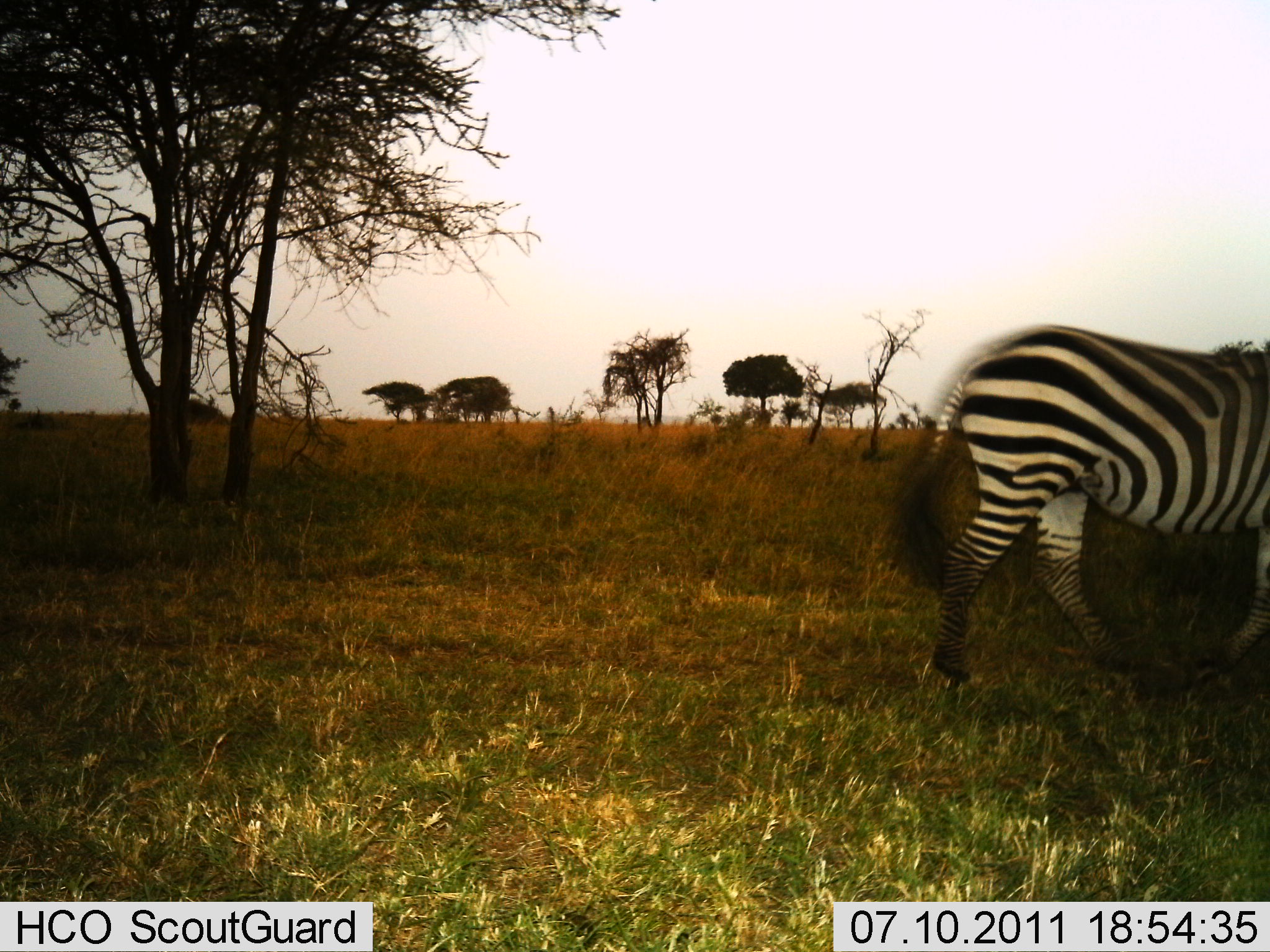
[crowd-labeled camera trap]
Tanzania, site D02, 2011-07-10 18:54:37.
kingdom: Animalia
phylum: Chordata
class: Mammalia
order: Perissodactyla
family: Equidae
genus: Equus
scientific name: Equus quagga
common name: plains zebra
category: zebra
Zebra (plains zebra) (Equus quagga), count 1. Behavior (volunteer vote fractions): standing 10%, resting 0%, moving 90%, interacting 0%. Young present (vote fraction): 0%. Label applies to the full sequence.